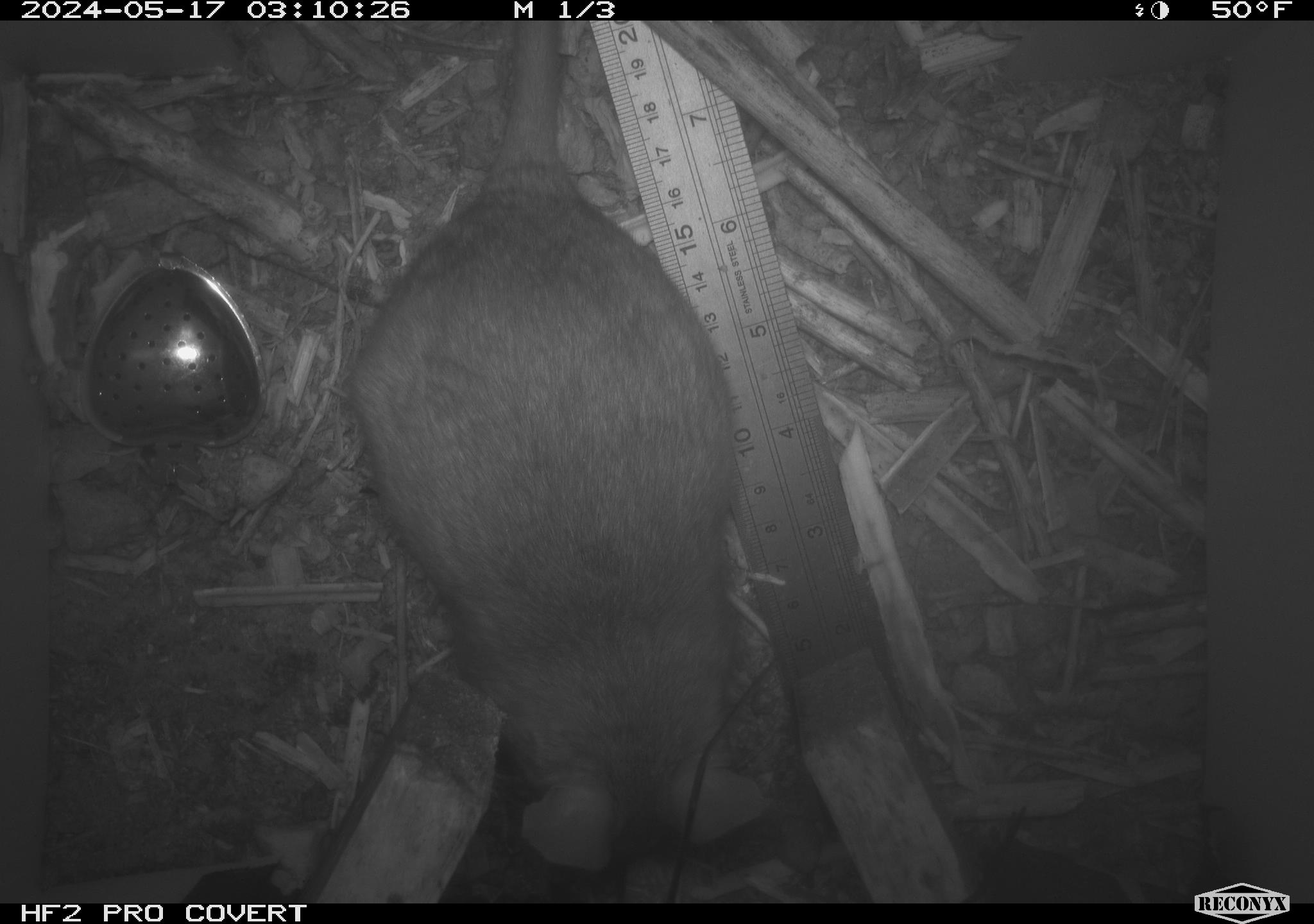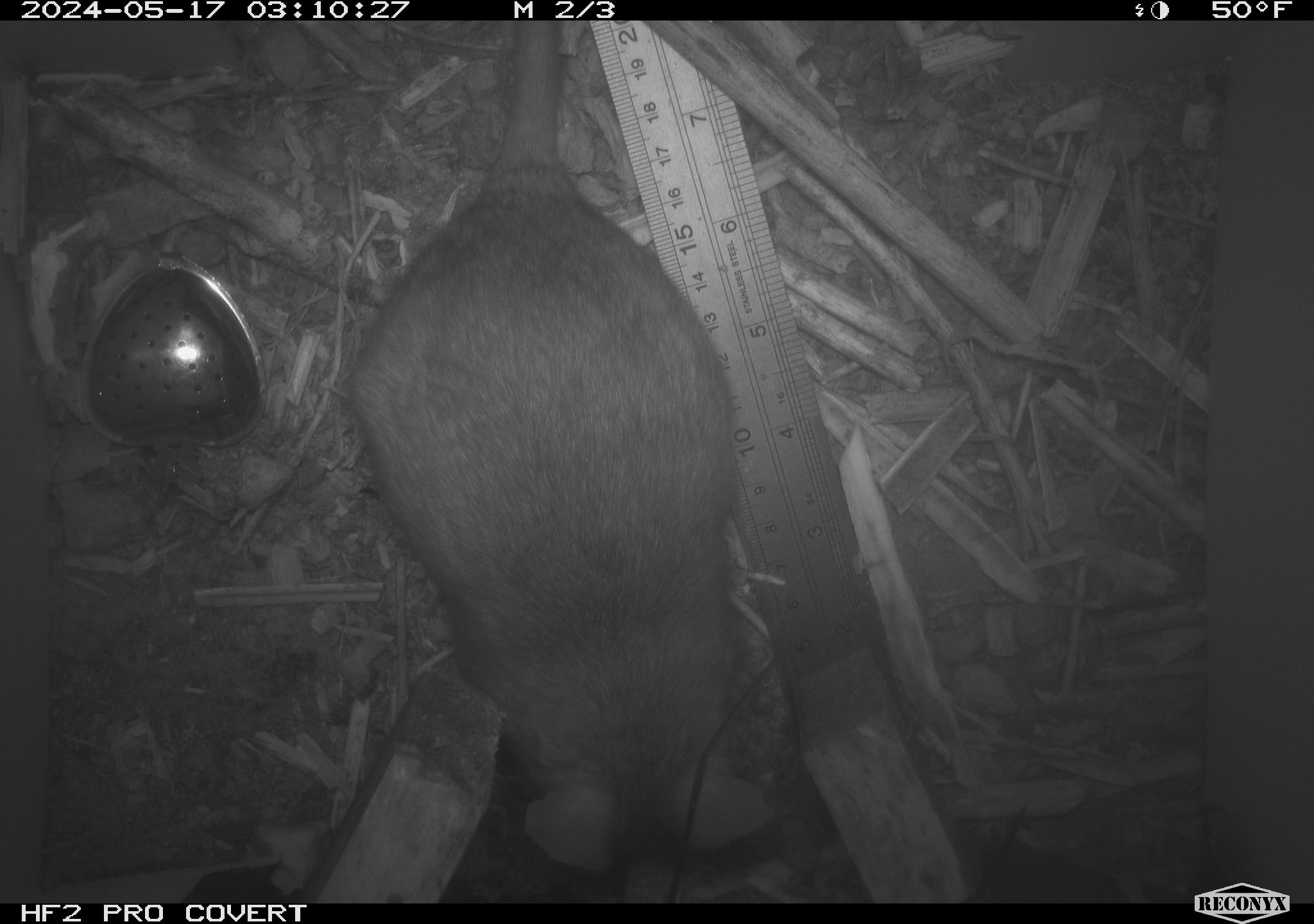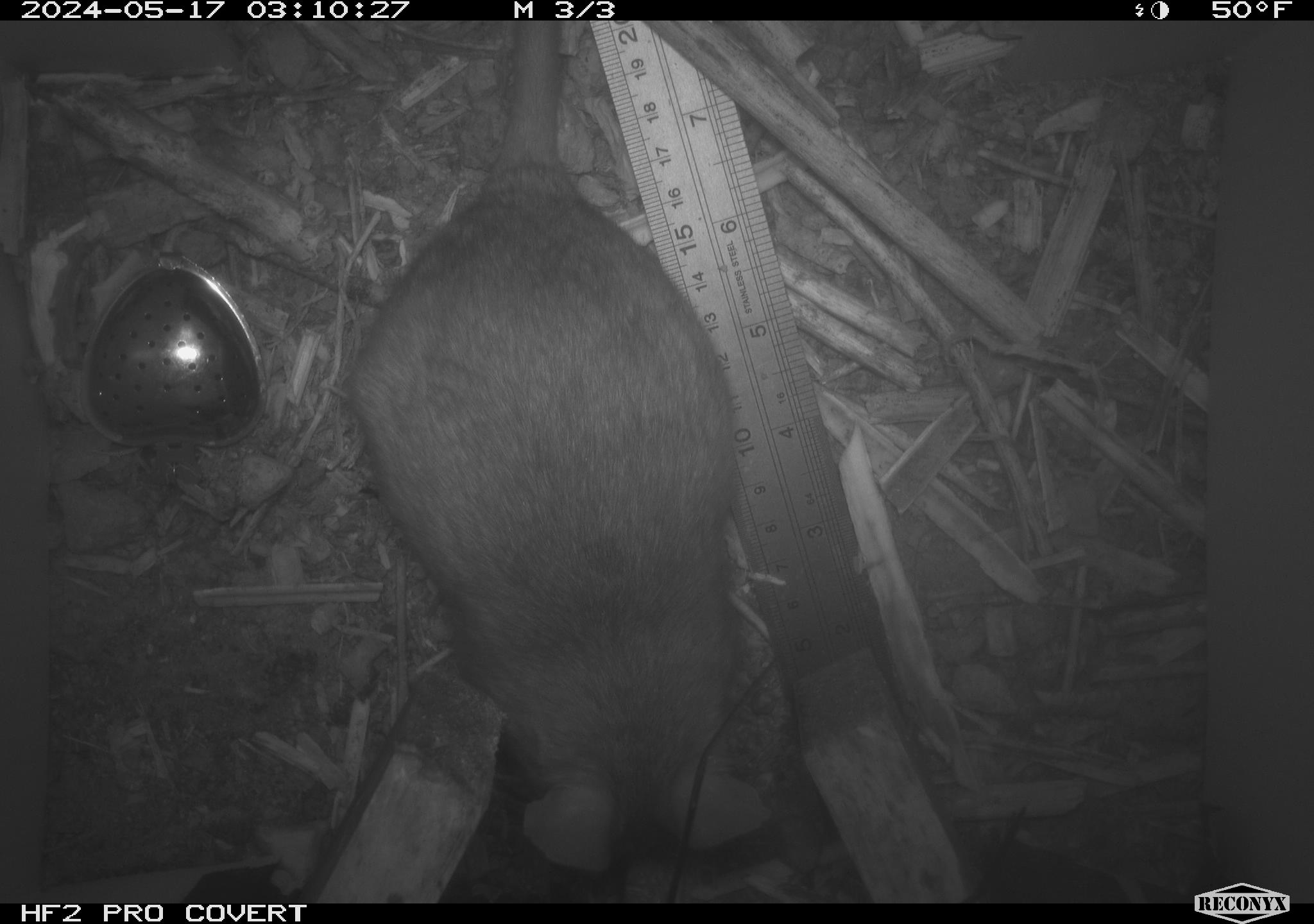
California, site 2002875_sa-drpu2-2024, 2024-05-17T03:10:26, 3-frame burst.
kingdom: Animalia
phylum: Chordata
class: Mammalia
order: Rodentia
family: Cricetidae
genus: Neotoma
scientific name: Neotoma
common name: pack rat or woodrat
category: neotoma species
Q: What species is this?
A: Neotoma species (pack rat or woodrat) (Neotoma).